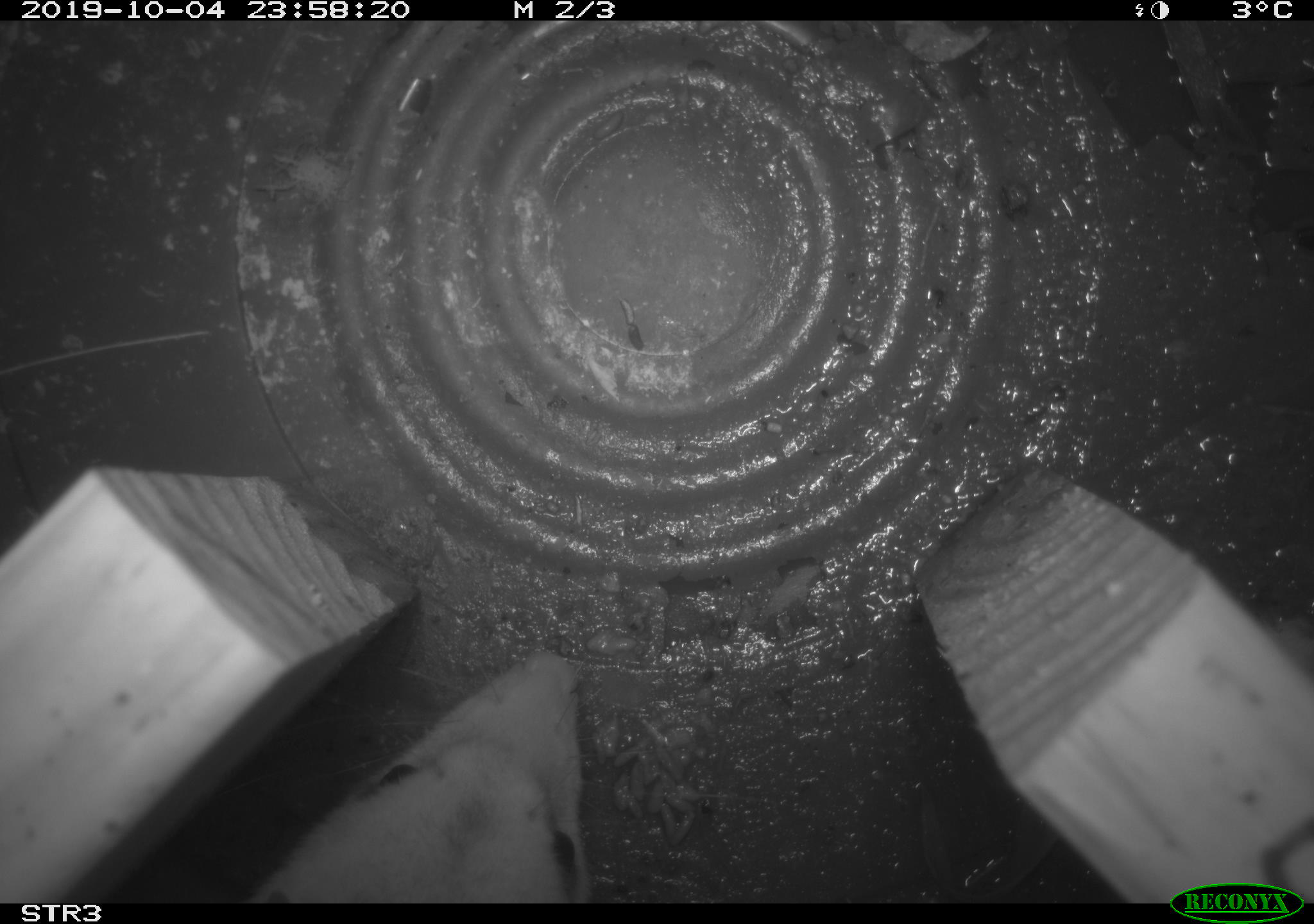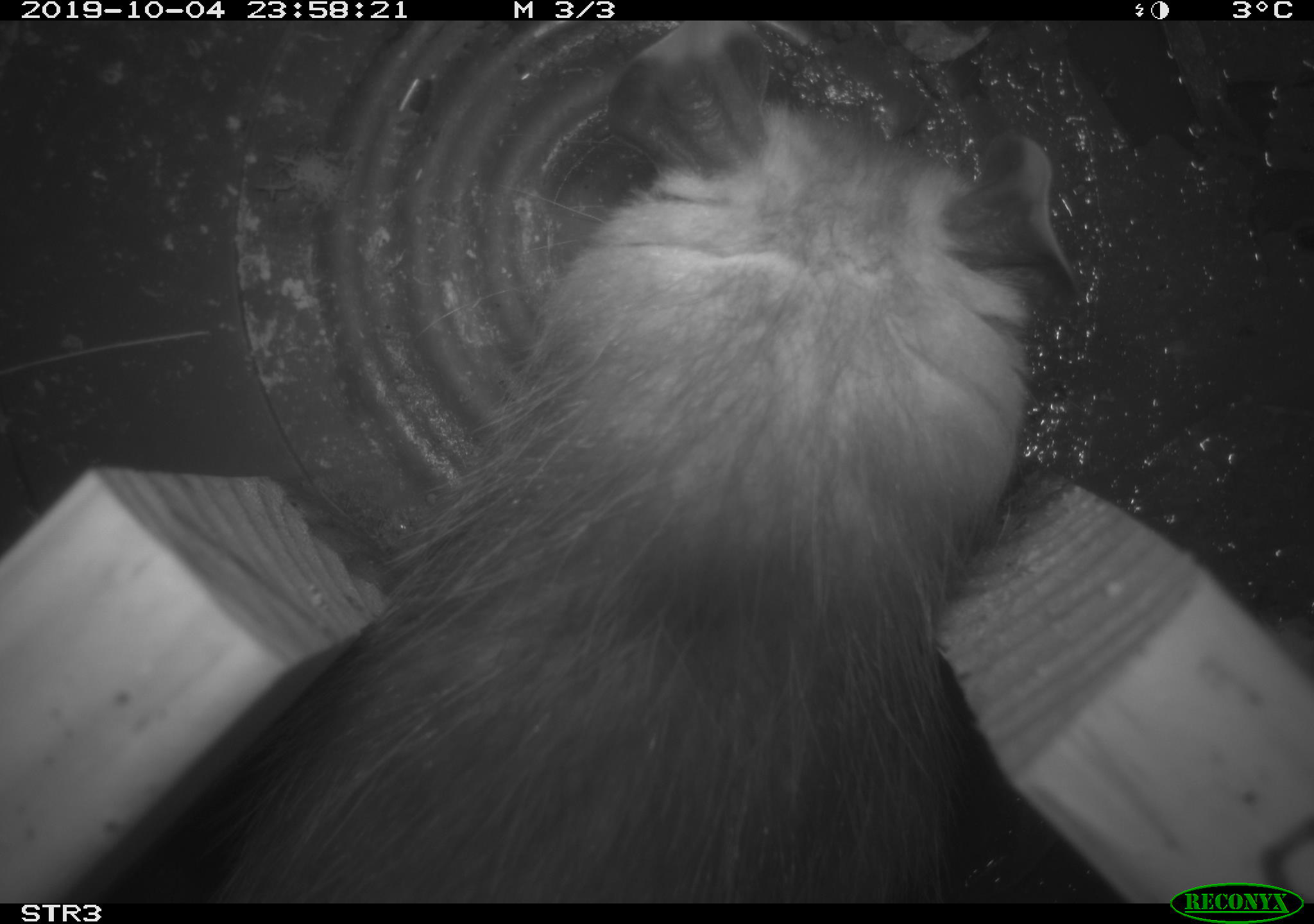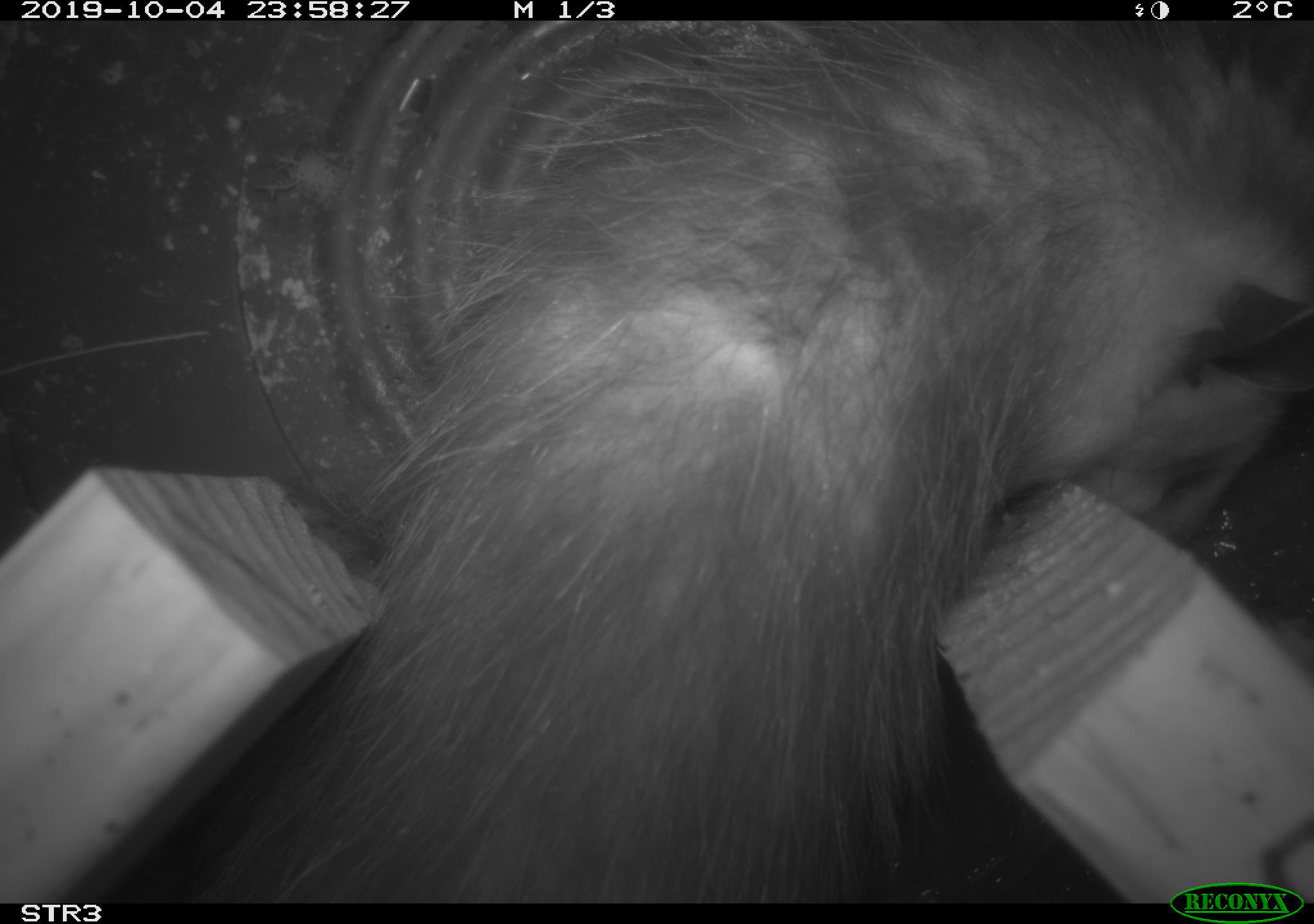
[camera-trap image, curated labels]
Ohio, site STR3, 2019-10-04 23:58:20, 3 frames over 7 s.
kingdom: Animalia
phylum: Chordata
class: Mammalia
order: Didelphimorphia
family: Didelphidae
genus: Didelphis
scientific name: Didelphis virginiana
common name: virginia opossum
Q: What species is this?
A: Virginia opossum (Didelphis virginiana).